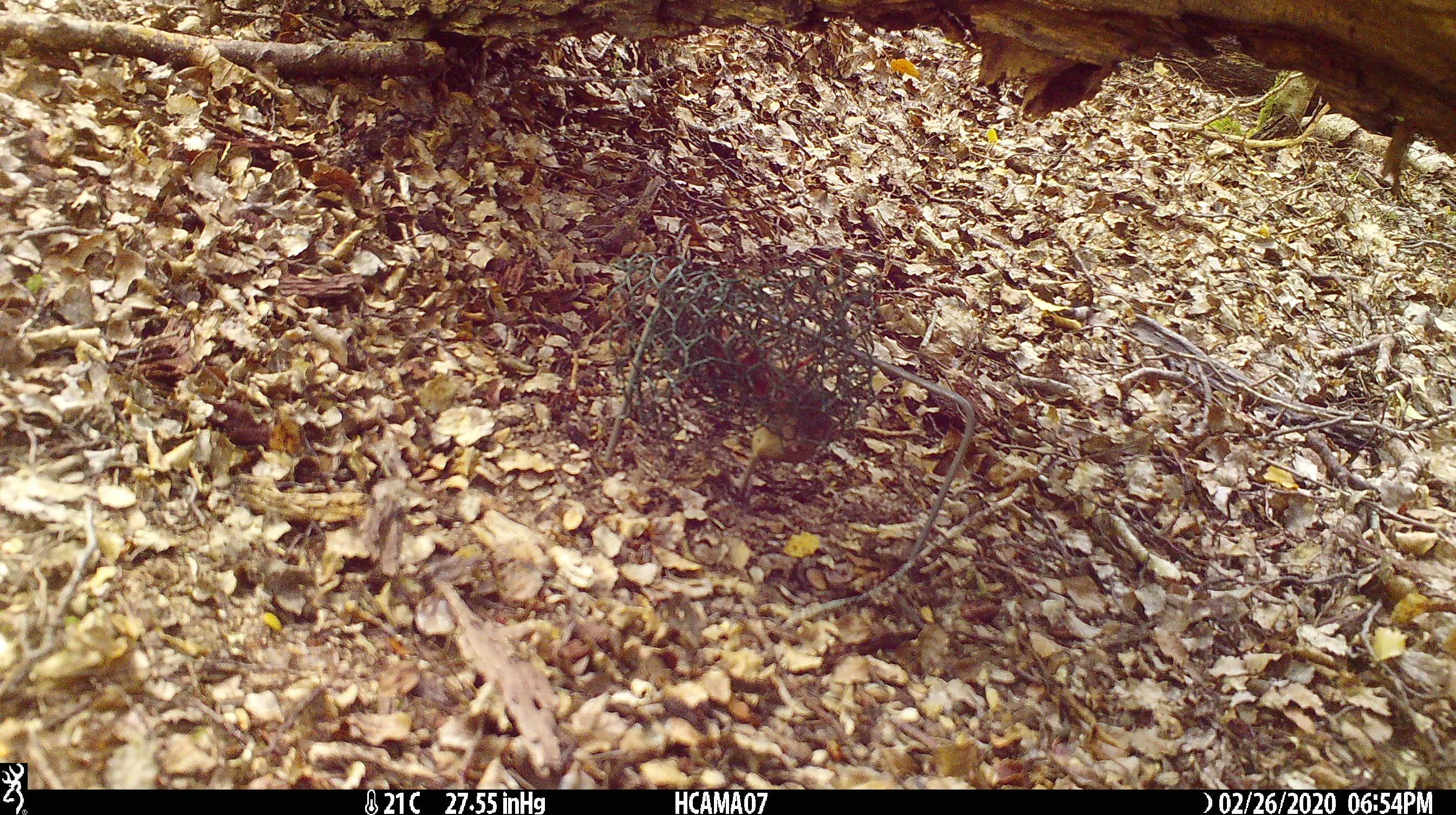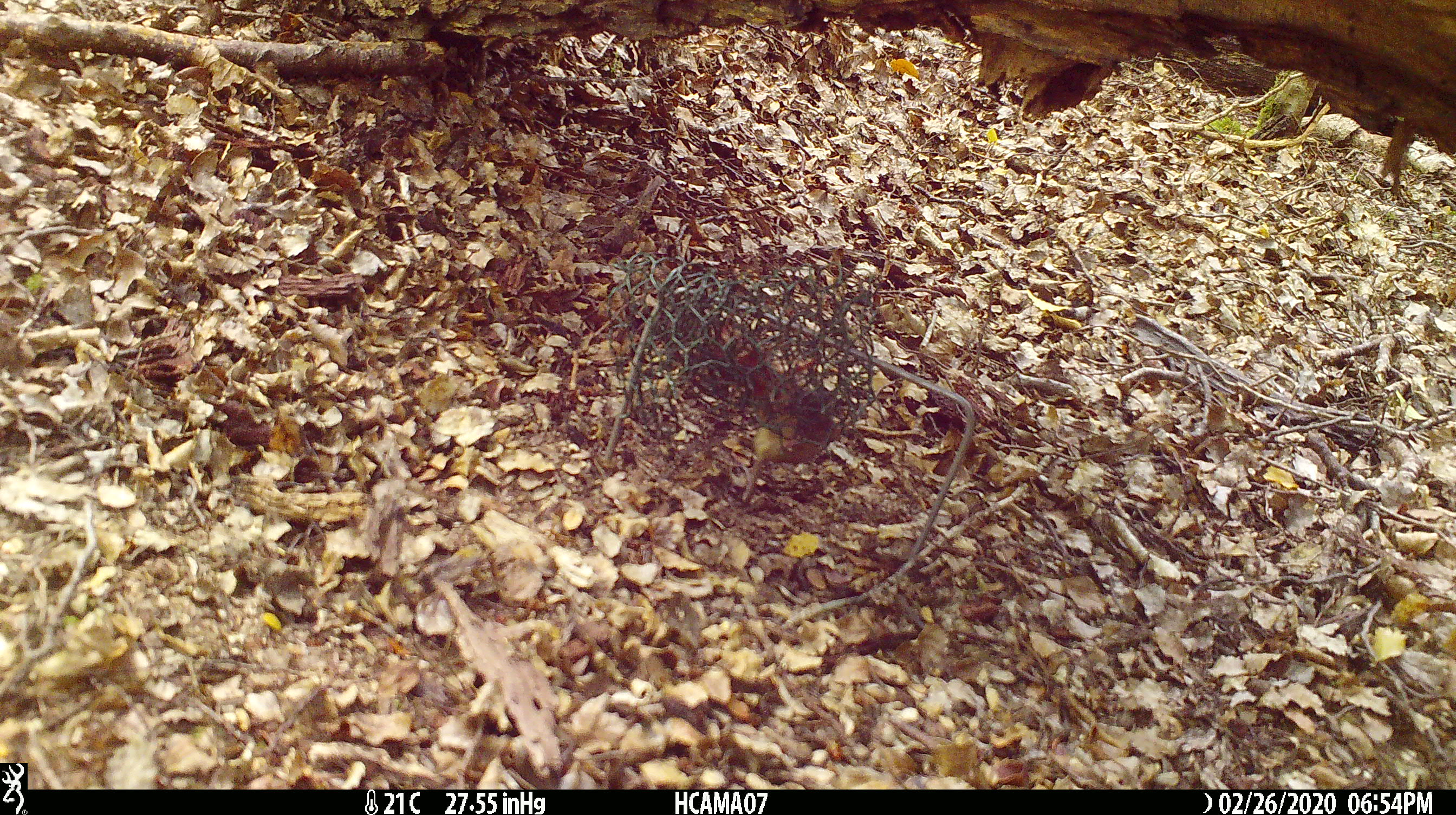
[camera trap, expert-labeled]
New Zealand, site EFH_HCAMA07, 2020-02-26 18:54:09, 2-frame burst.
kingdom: Animalia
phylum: Chordata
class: Mammalia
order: Rodentia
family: Muridae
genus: Mus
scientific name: Mus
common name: mouse